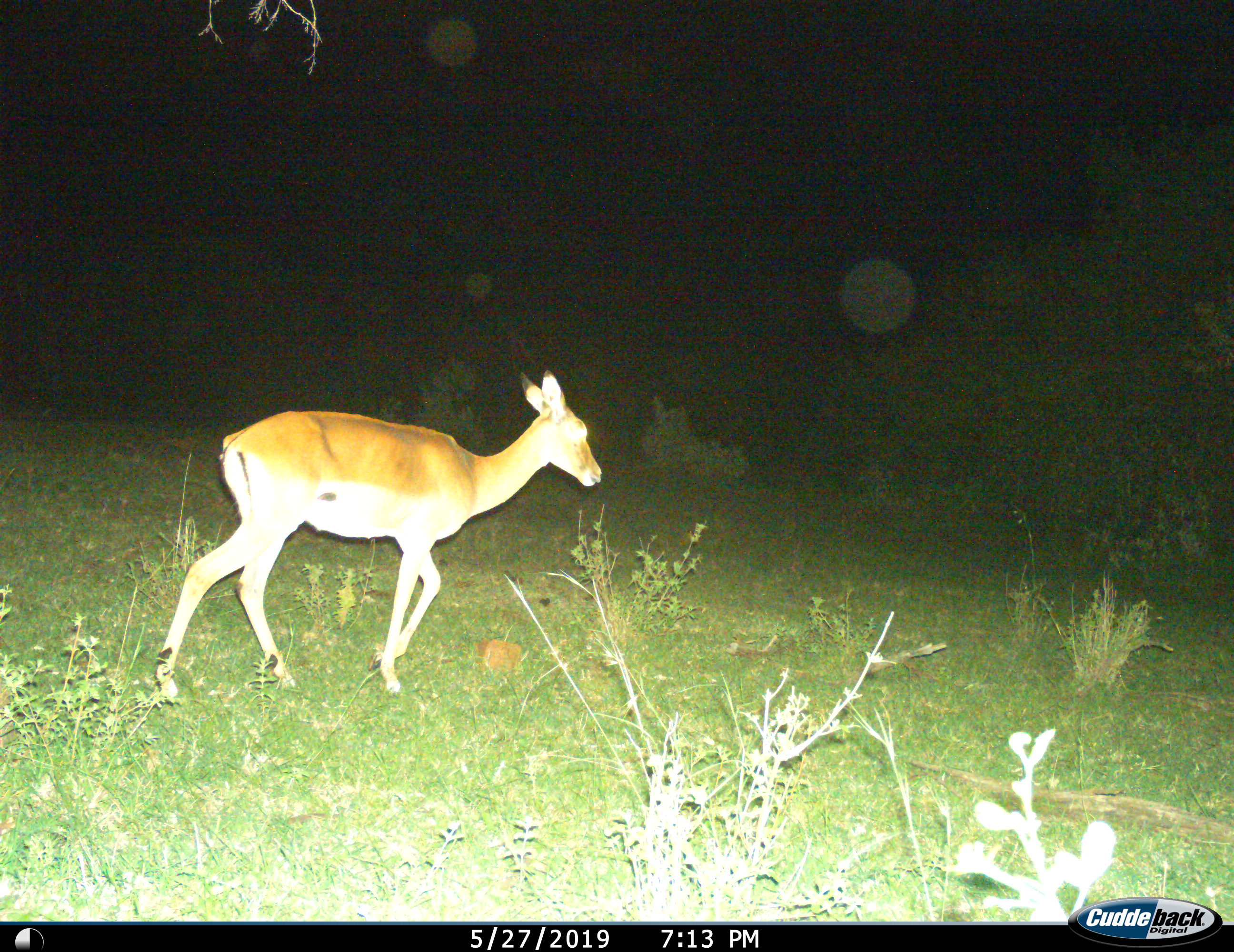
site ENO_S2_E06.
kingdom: Animalia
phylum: Chordata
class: Mammalia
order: Artiodactyla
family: Bovidae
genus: Aepyceros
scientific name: Aepyceros melampus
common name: impala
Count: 1.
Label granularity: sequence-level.